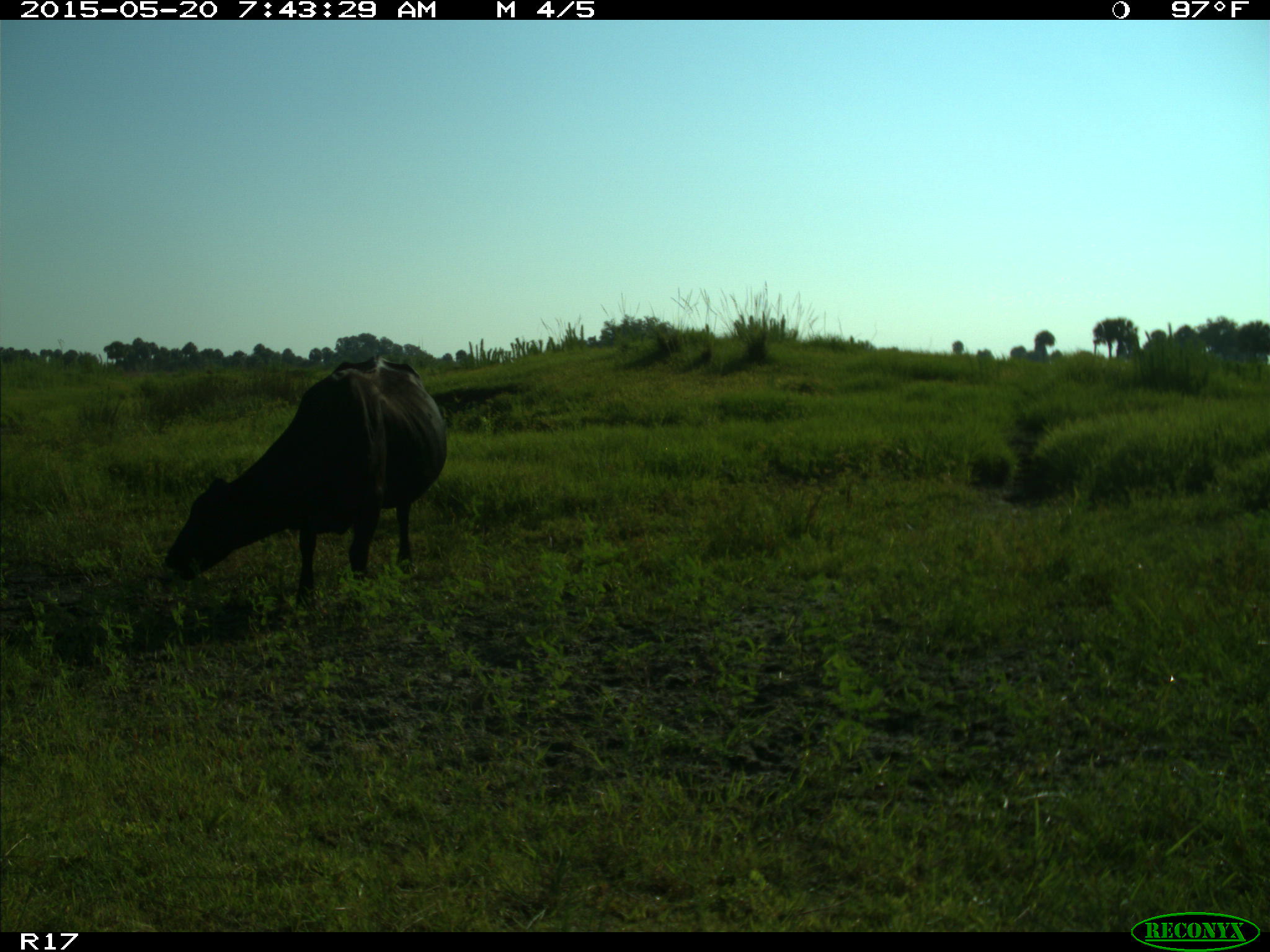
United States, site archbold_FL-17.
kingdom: Animalia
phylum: Chordata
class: Mammalia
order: Artiodactyla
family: Bovidae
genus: Bos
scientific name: Bos taurus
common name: domestic cow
Bos taurus (domestic cow).